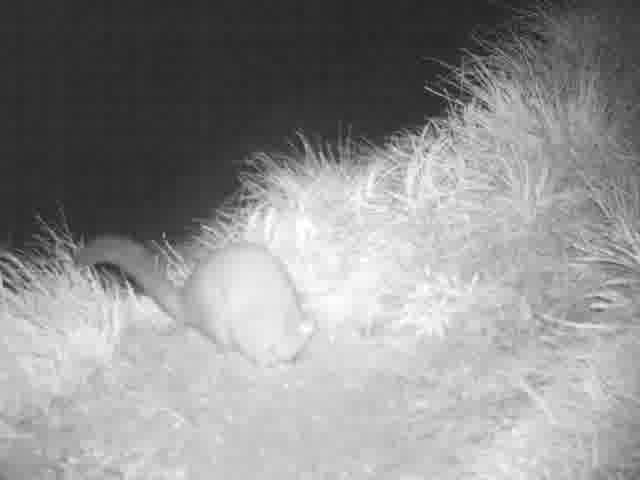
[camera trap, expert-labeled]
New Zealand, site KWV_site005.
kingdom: Animalia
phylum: Chordata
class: Mammalia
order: Diprotodontia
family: Phalangeridae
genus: Trichosurus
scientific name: Trichosurus vulpecula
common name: common brushtail possum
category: possum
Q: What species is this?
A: Possum (common brushtail possum) (Trichosurus vulpecula).